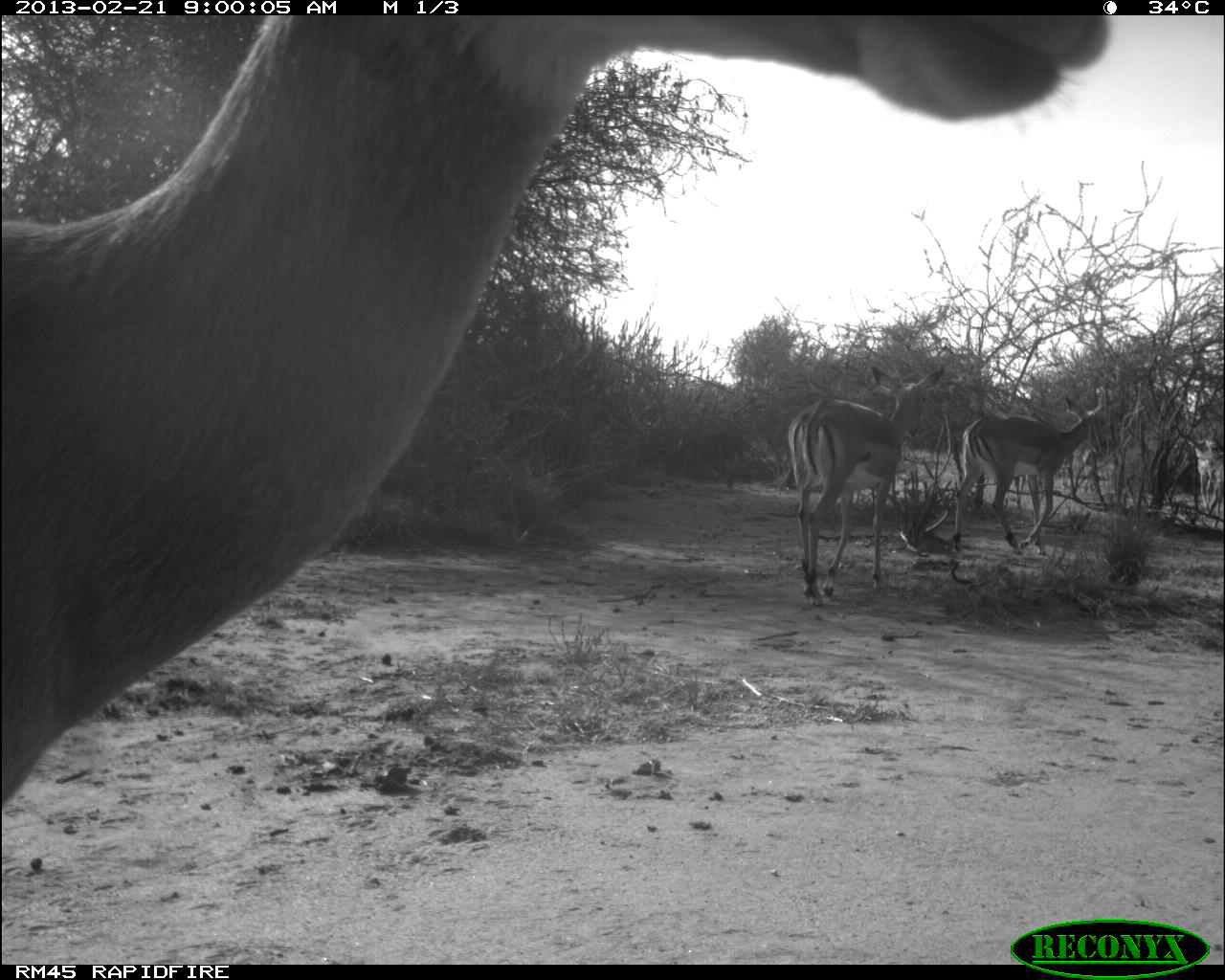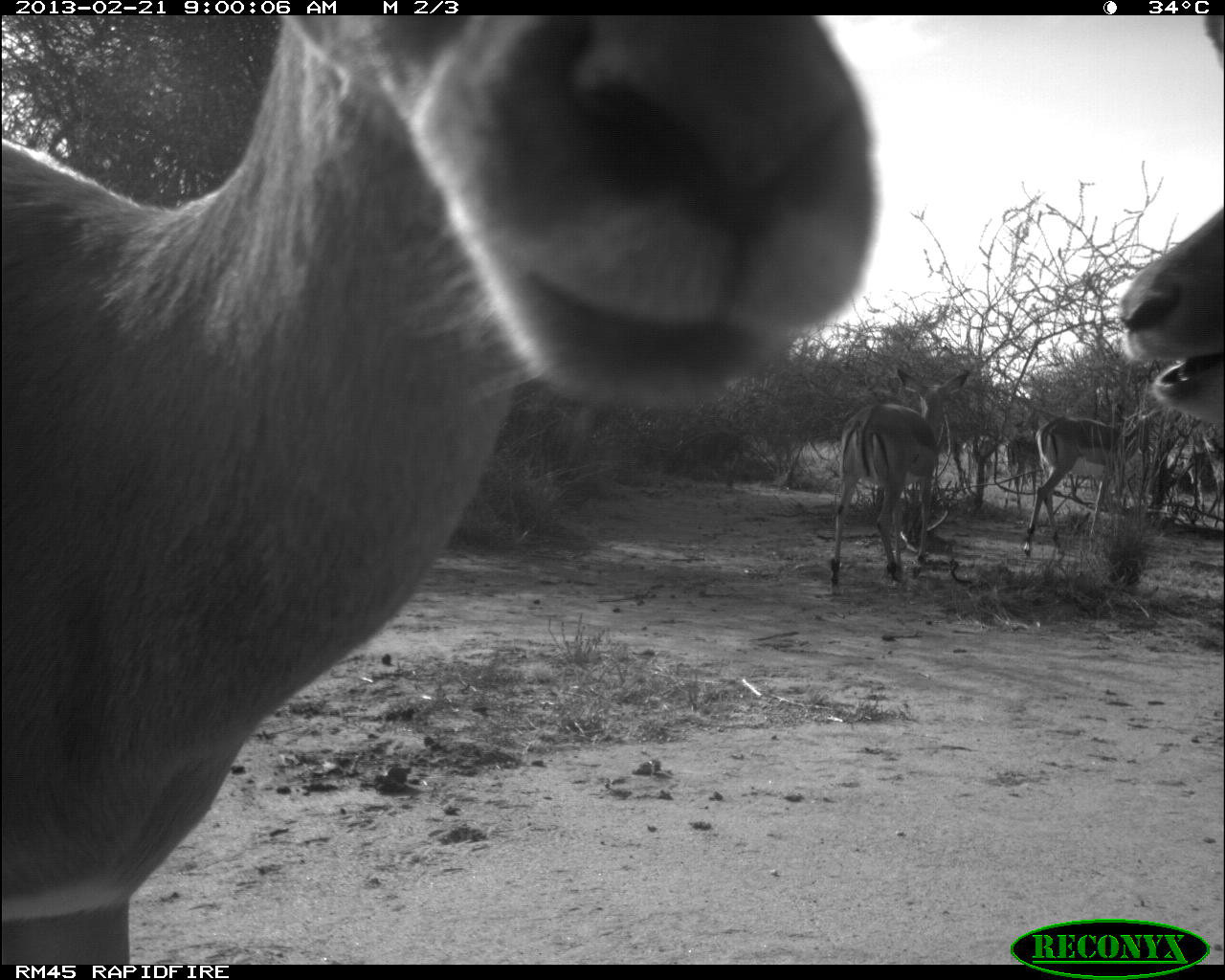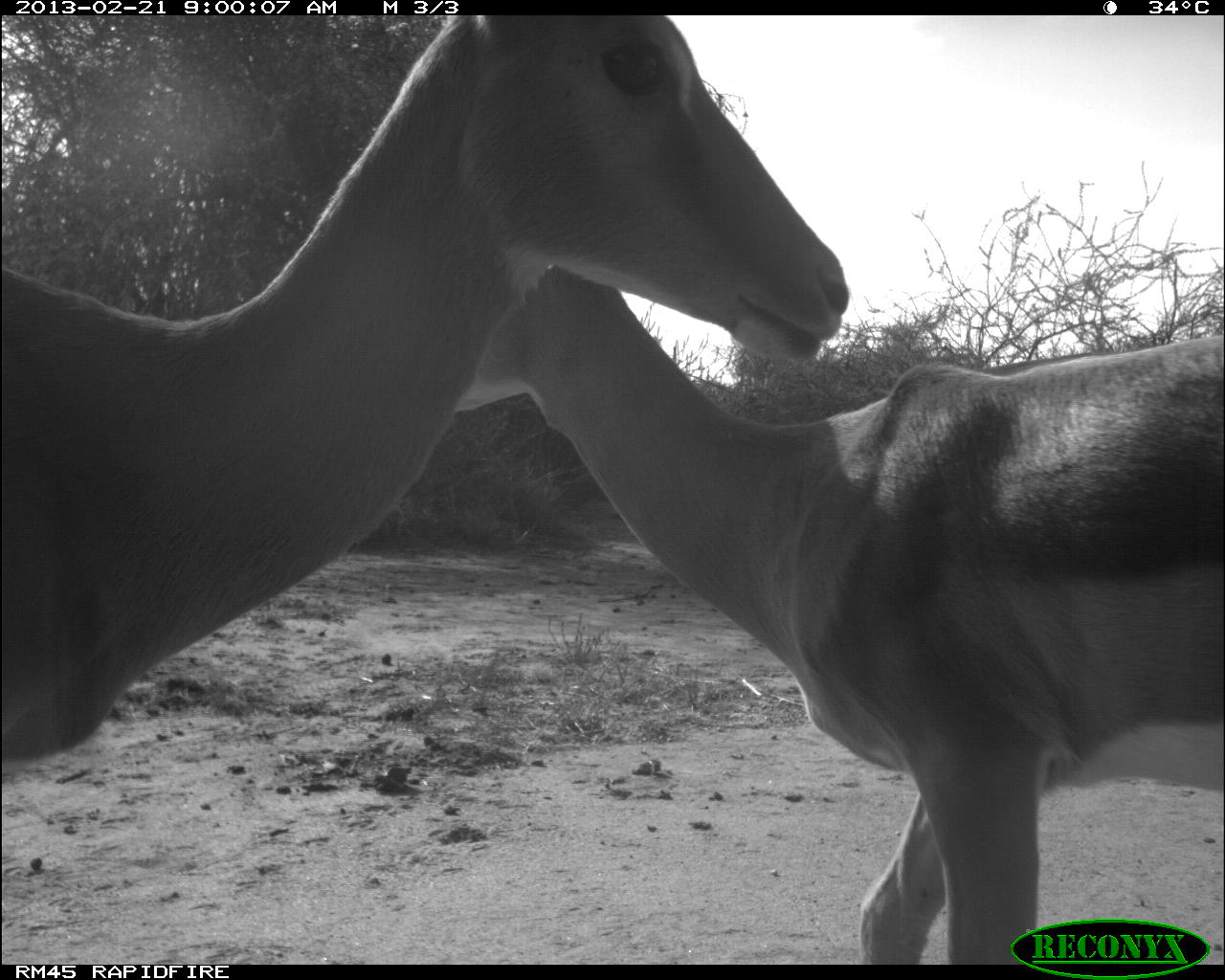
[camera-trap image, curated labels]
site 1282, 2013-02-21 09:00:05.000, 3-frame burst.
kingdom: Animalia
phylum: Chordata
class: Mammalia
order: Artiodactyla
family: Bovidae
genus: Aepyceros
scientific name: Aepyceros melampus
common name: impala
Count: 7.